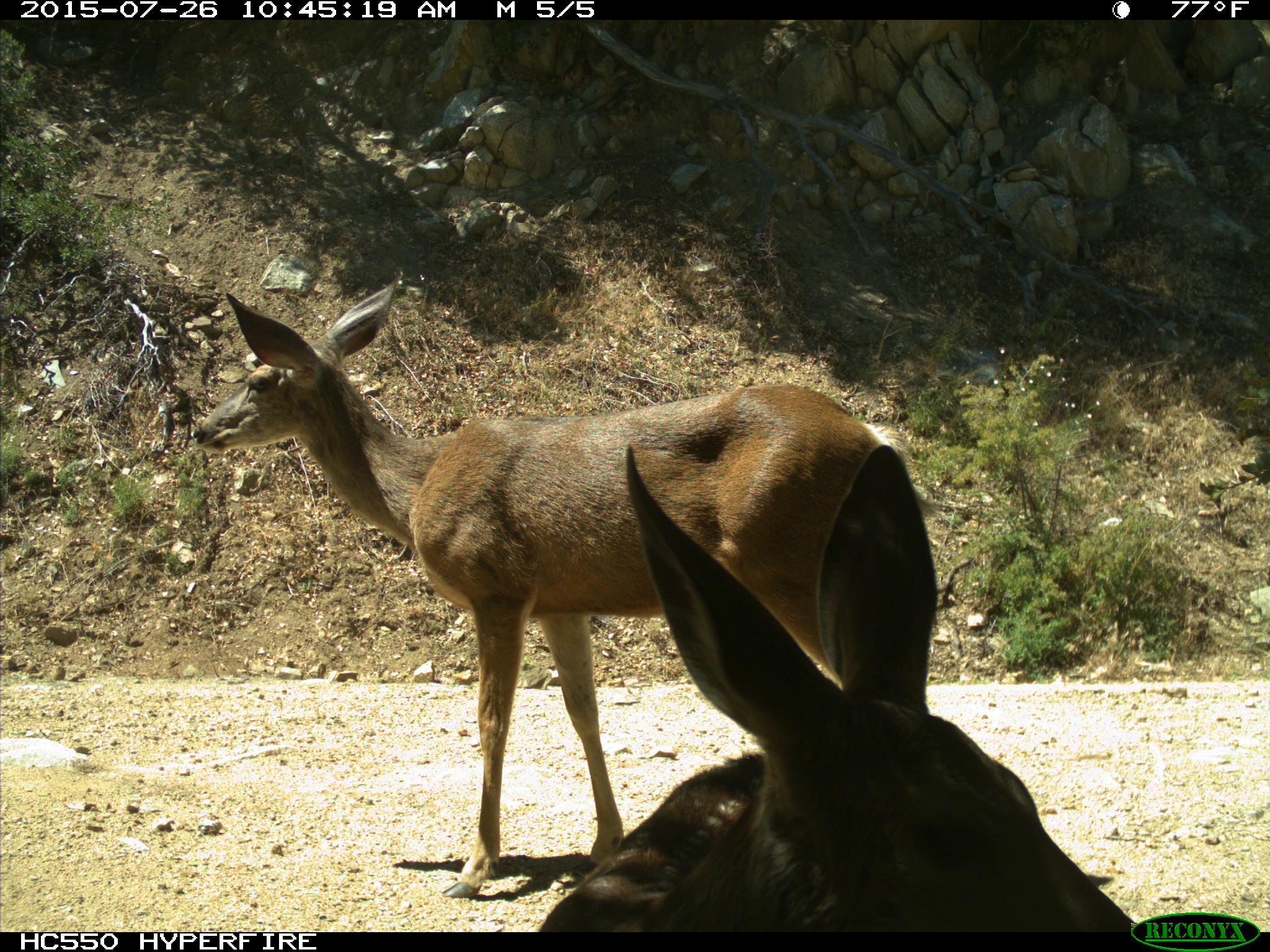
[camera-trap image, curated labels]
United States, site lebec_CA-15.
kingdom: Animalia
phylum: Chordata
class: Mammalia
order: Artiodactyla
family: Cervidae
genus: Odocoileus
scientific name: Odocoileus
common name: deer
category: unidentified deer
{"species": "unidentified deer (deer) (Odocoileus)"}